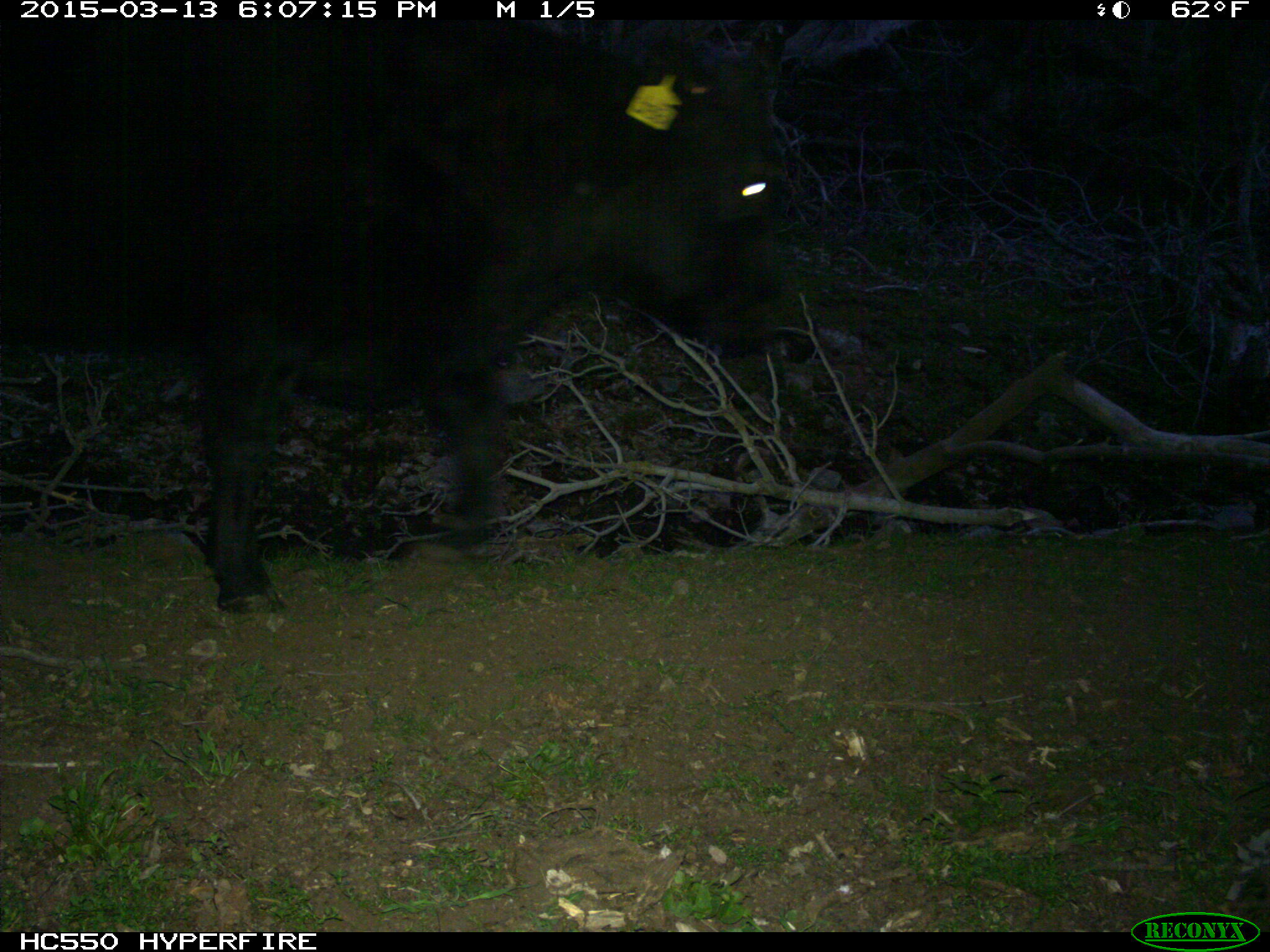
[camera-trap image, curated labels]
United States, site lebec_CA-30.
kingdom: Animalia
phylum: Chordata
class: Mammalia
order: Artiodactyla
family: Bovidae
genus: Bos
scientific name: Bos taurus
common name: domestic cow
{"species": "Bos taurus (domestic cow)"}